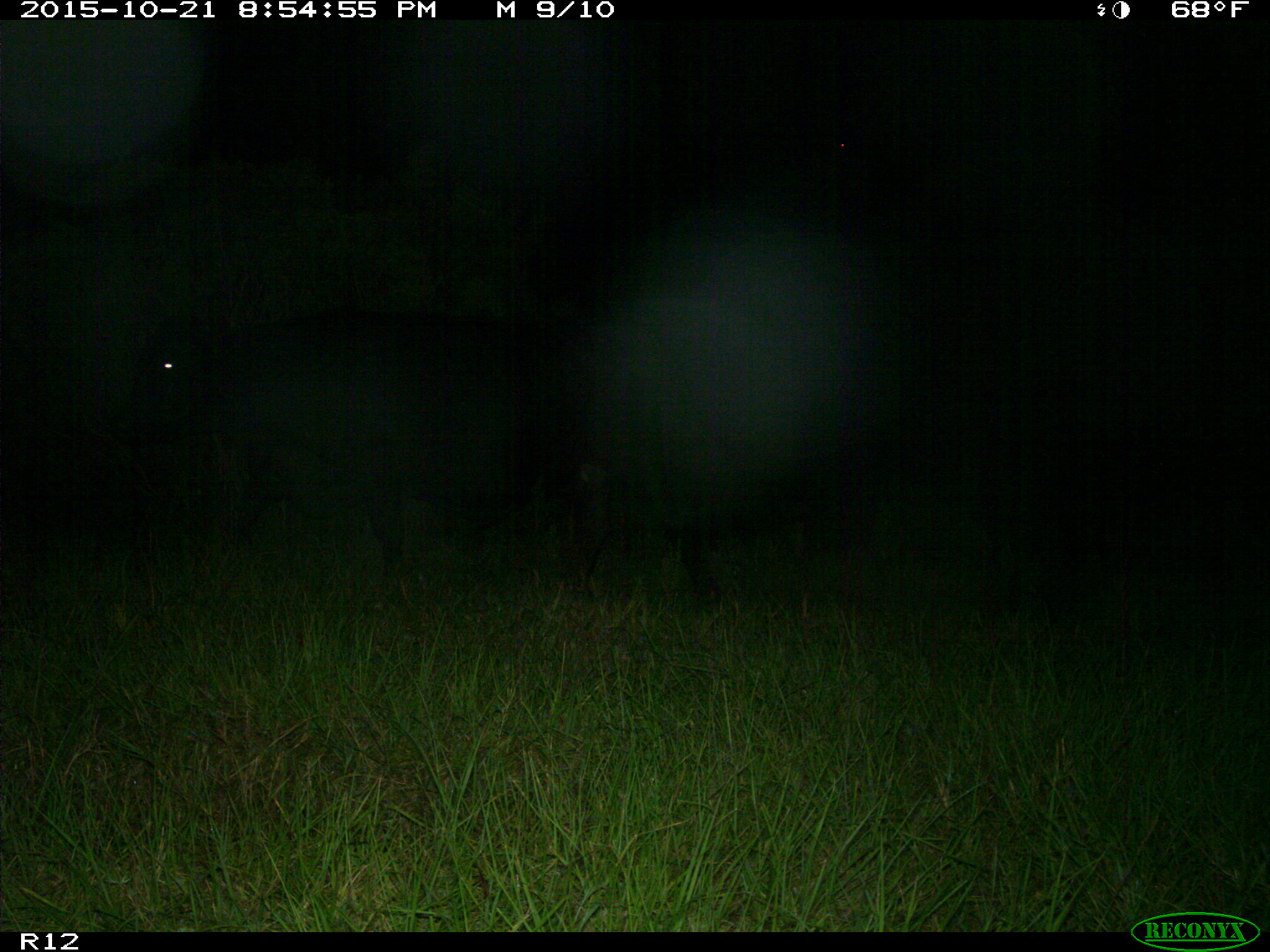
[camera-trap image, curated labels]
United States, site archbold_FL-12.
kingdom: Animalia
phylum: Chordata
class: Mammalia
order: Artiodactyla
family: Bovidae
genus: Bos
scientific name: Bos taurus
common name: domestic cow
Bos taurus (domestic cow).